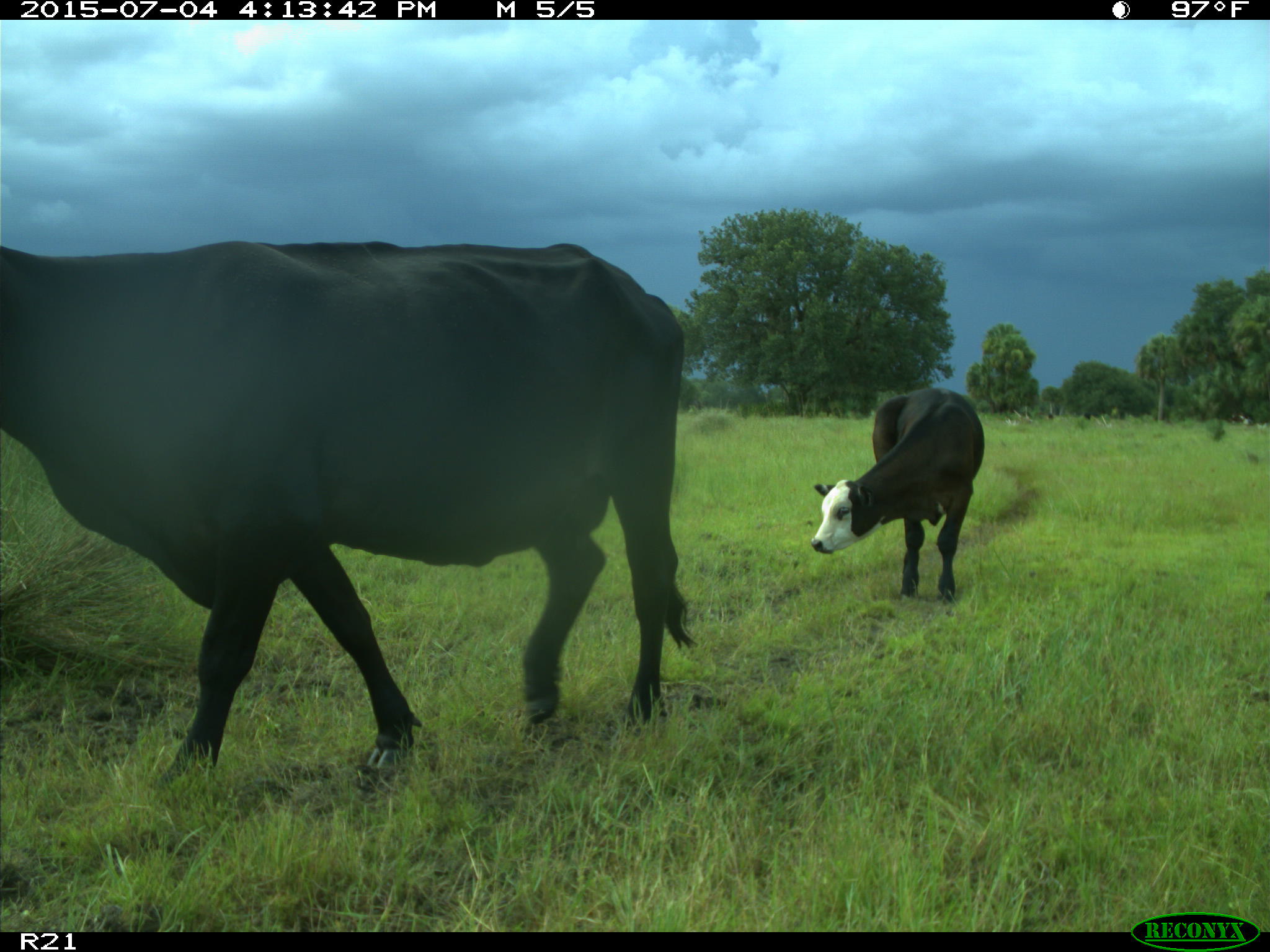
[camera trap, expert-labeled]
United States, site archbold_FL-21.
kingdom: Animalia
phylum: Chordata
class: Mammalia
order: Artiodactyla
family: Bovidae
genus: Bos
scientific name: Bos taurus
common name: domestic cow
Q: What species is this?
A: Bos taurus (domestic cow).